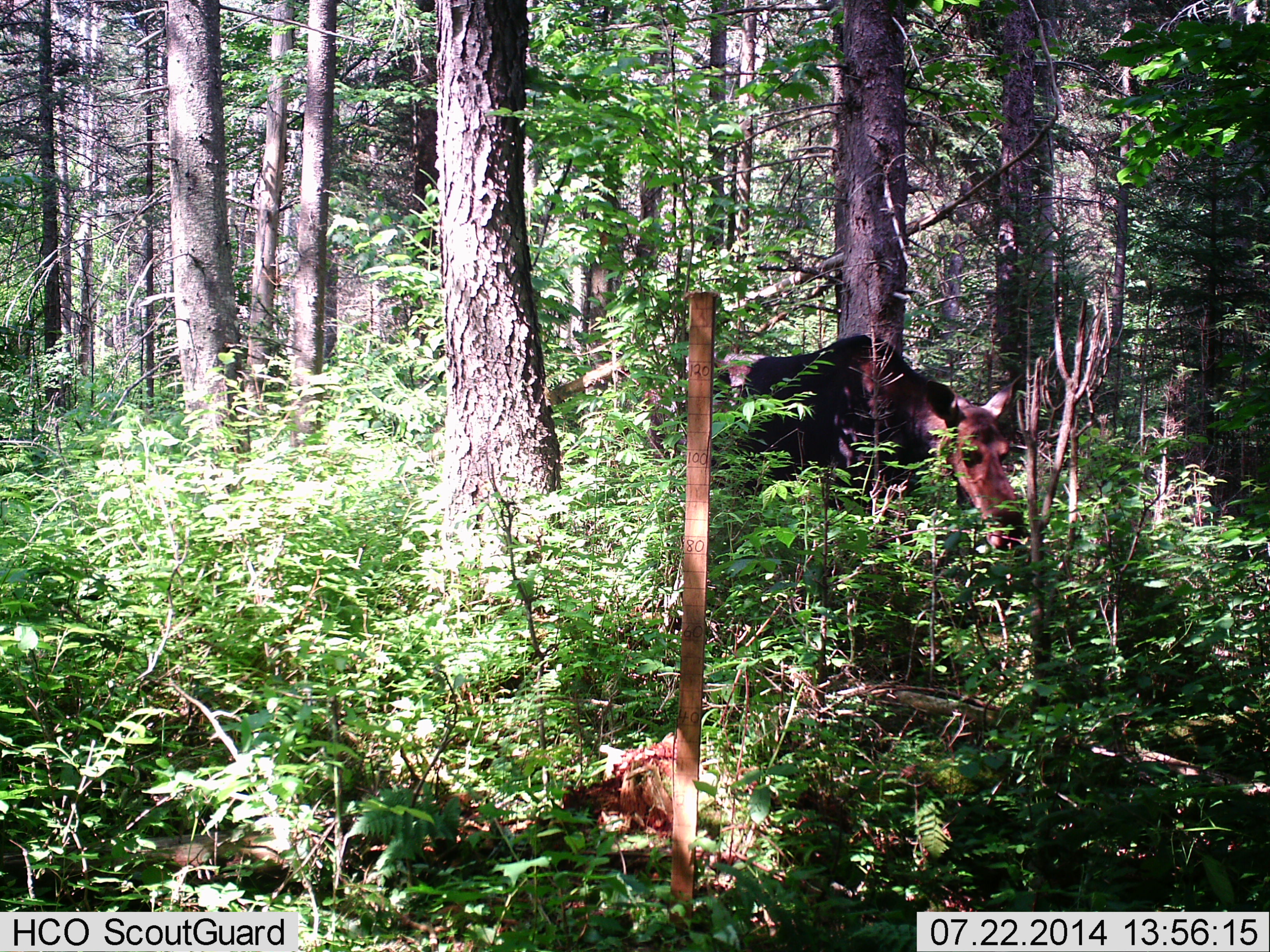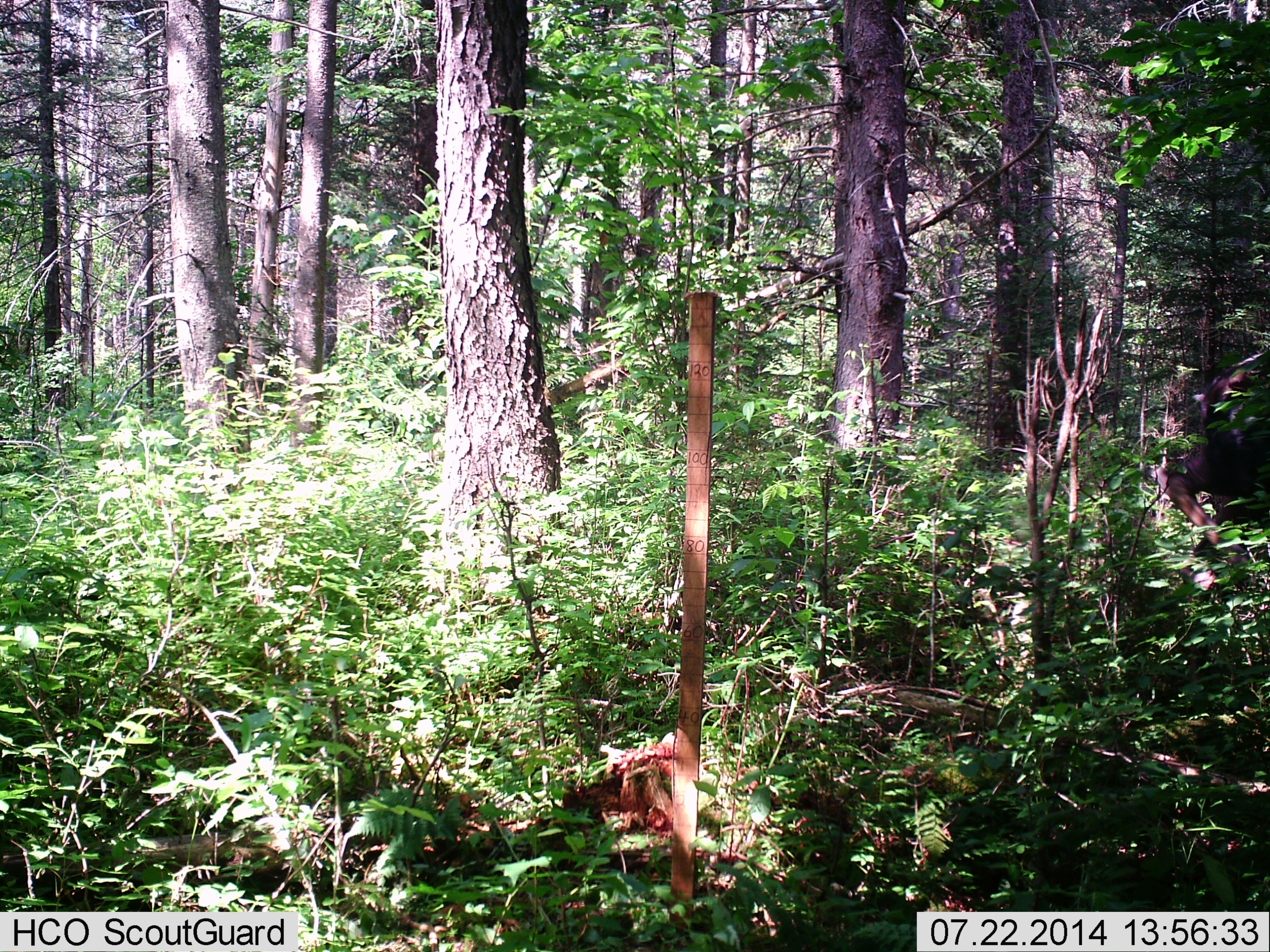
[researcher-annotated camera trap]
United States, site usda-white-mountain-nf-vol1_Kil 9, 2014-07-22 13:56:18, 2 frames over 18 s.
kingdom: Animalia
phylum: Chordata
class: Mammalia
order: Artiodactyla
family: Cervidae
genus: Alces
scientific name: Alces alces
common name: moose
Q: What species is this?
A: Moose (Alces alces).